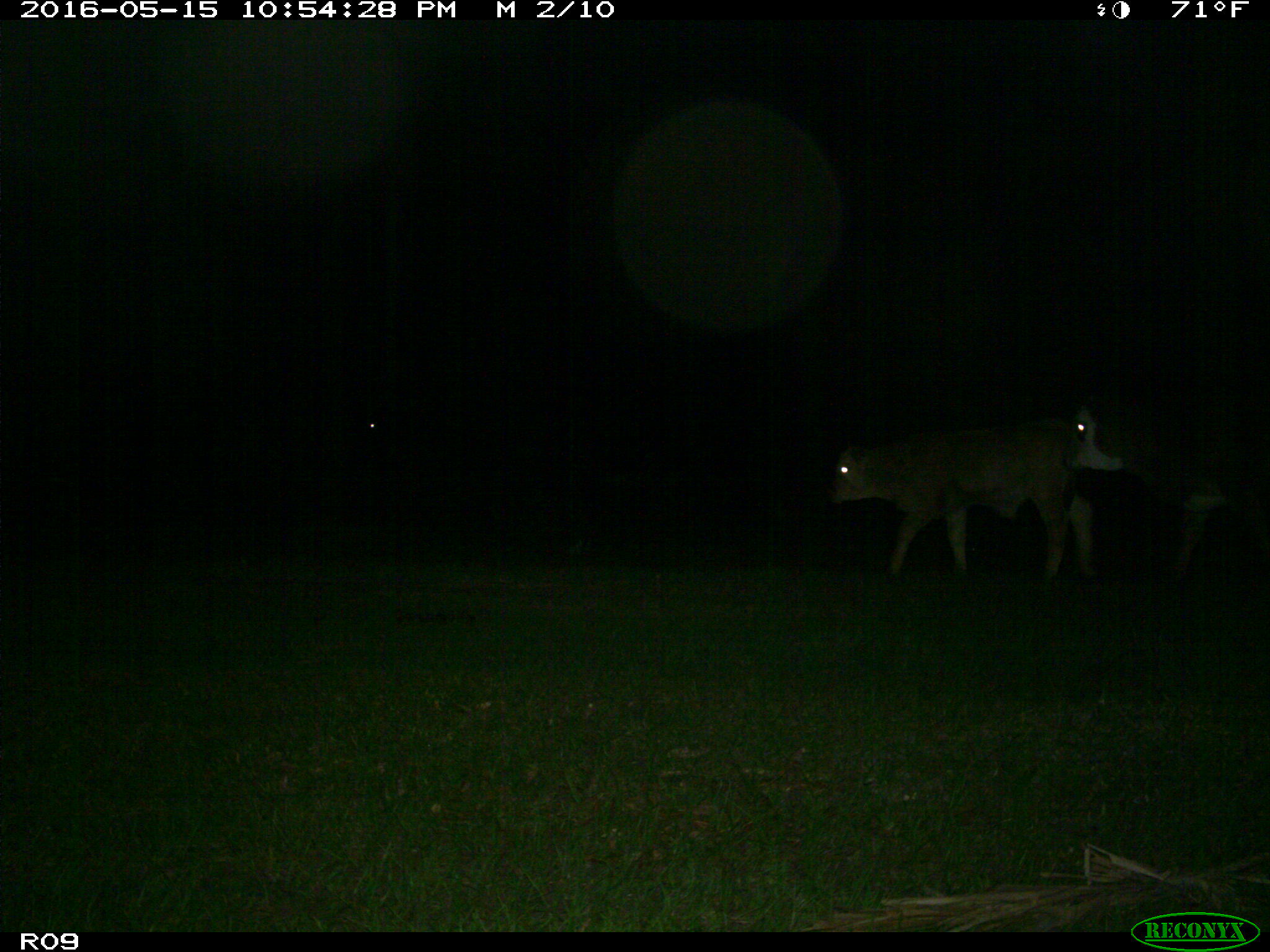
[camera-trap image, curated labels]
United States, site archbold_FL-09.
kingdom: Animalia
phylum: Chordata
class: Mammalia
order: Artiodactyla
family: Bovidae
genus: Bos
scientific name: Bos taurus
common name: domestic cow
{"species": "Bos taurus (domestic cow)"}